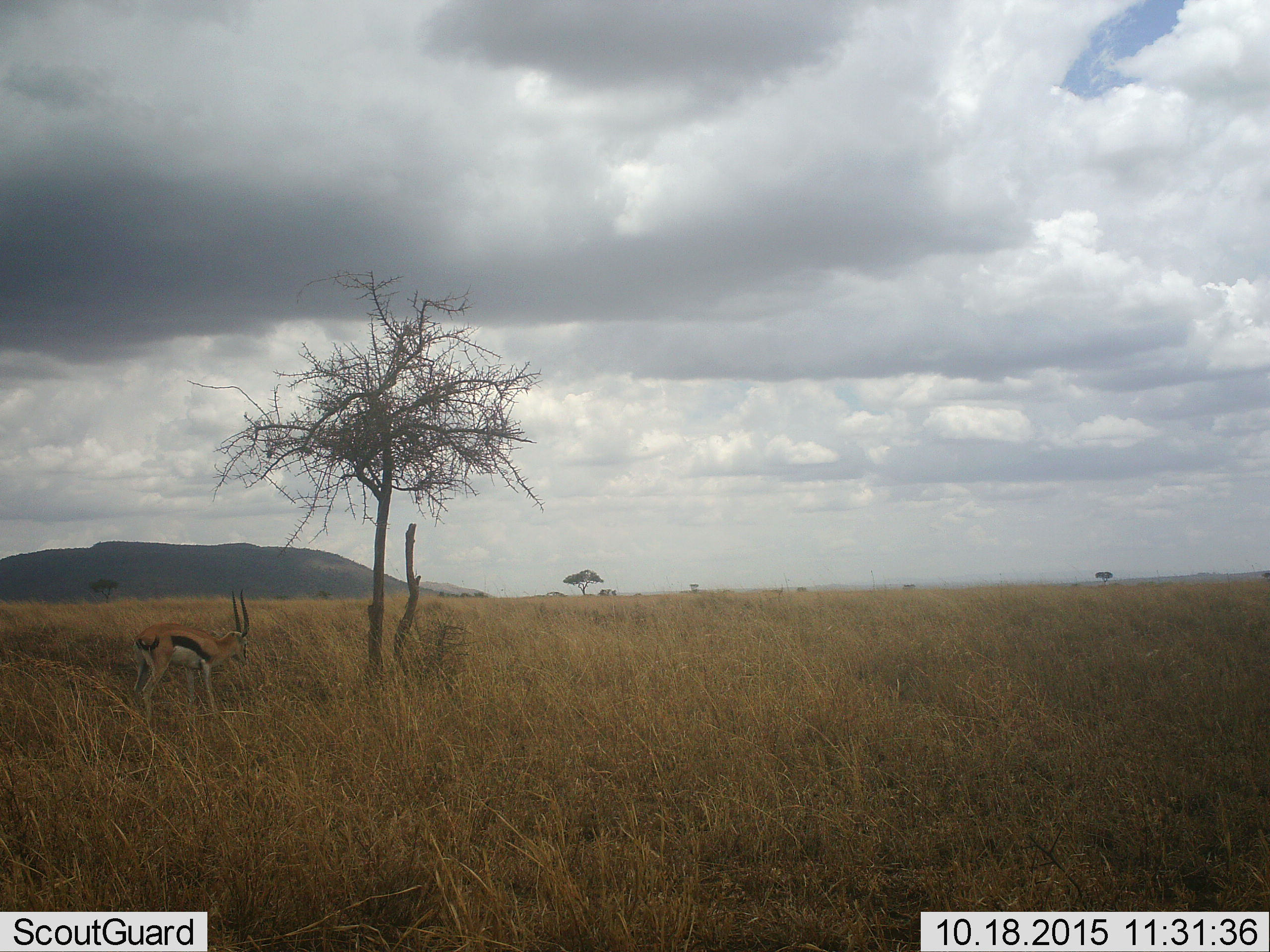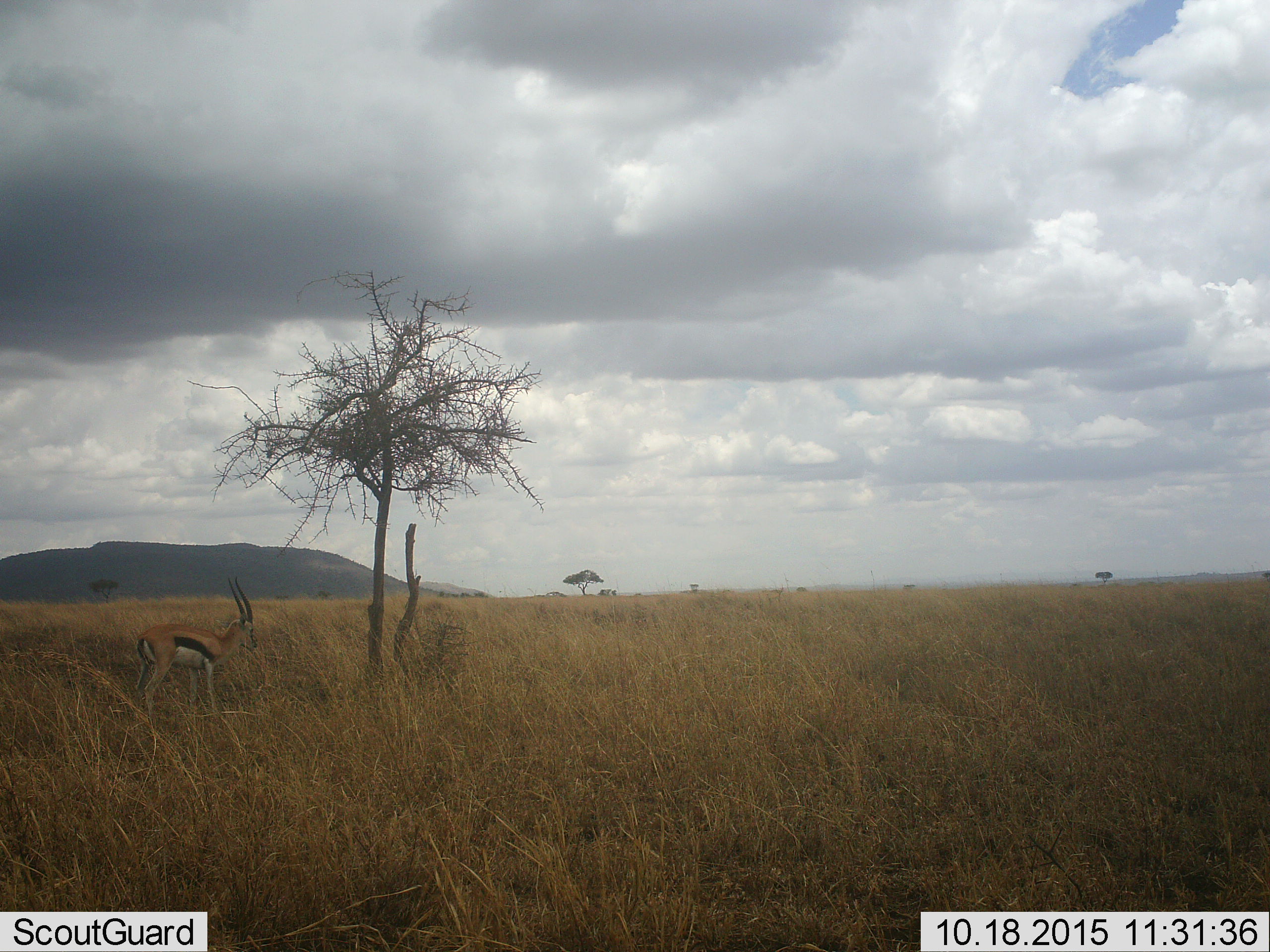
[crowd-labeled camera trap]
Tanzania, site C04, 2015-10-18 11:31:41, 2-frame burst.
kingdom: Animalia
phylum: Chordata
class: Mammalia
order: Artiodactyla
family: Bovidae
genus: Eudorcas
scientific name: Eudorcas thomsonii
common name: thomson's gazelle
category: gazellethomsons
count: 1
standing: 76%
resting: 0%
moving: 12%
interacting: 0%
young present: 0%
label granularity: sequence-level